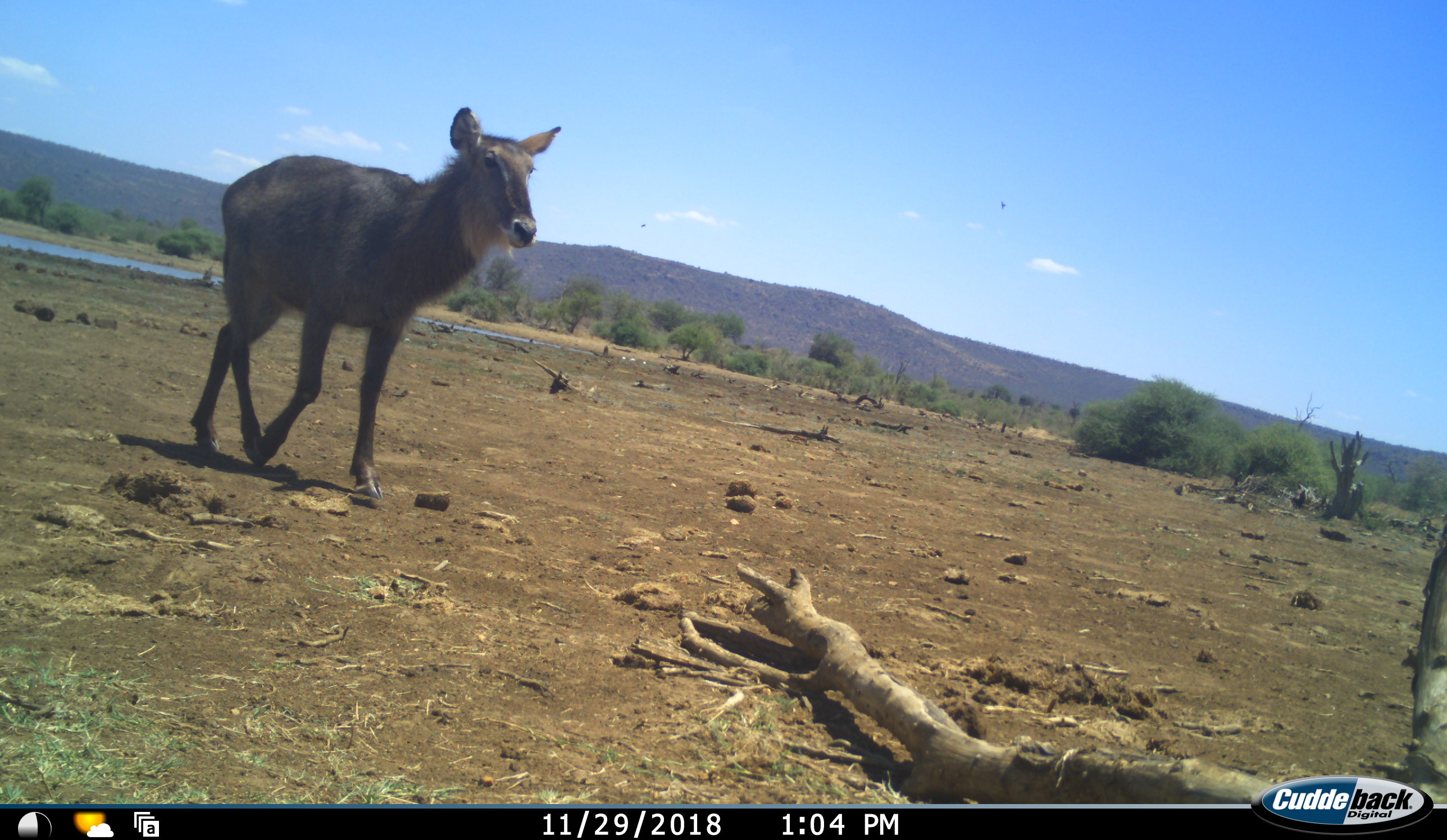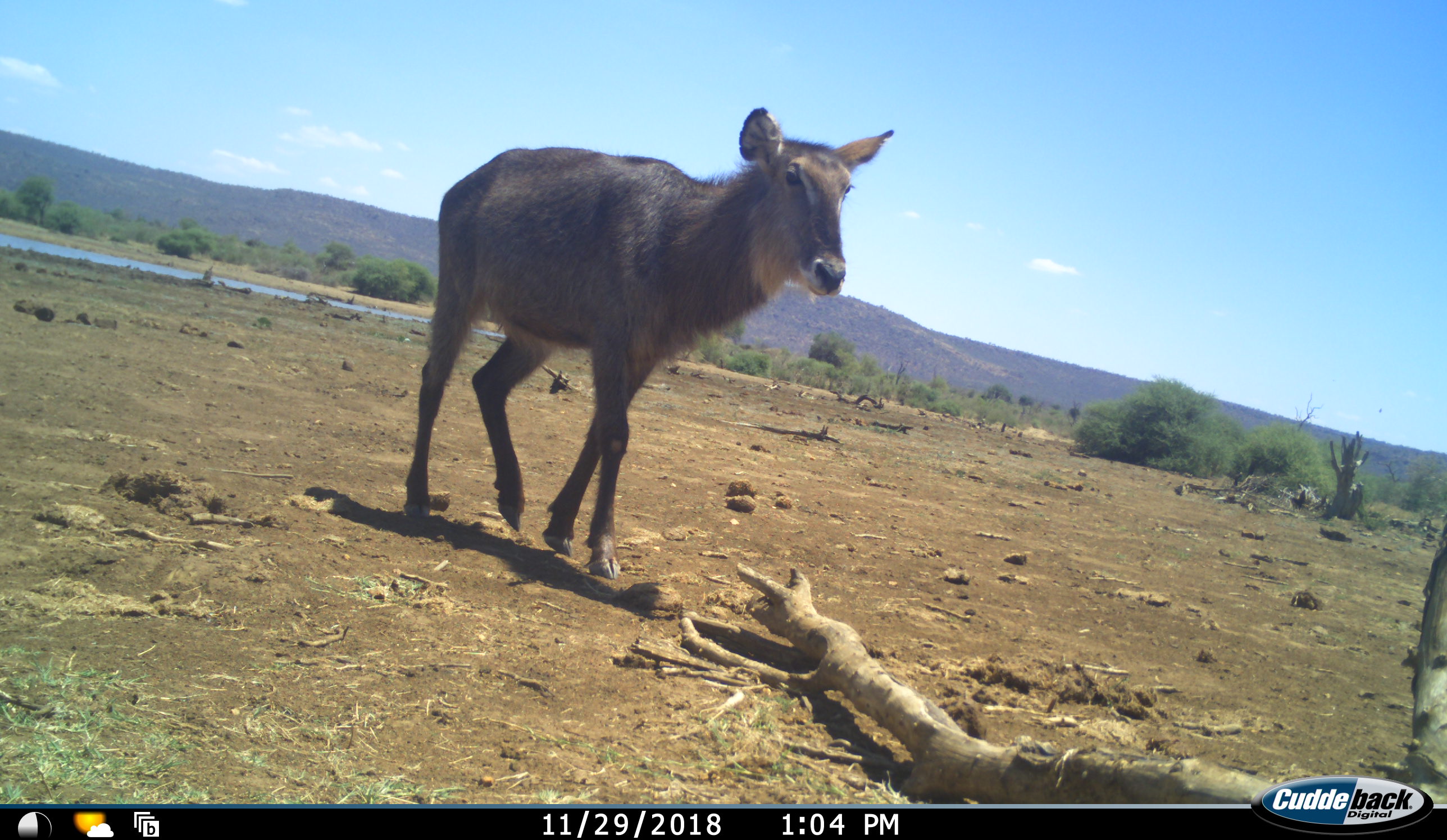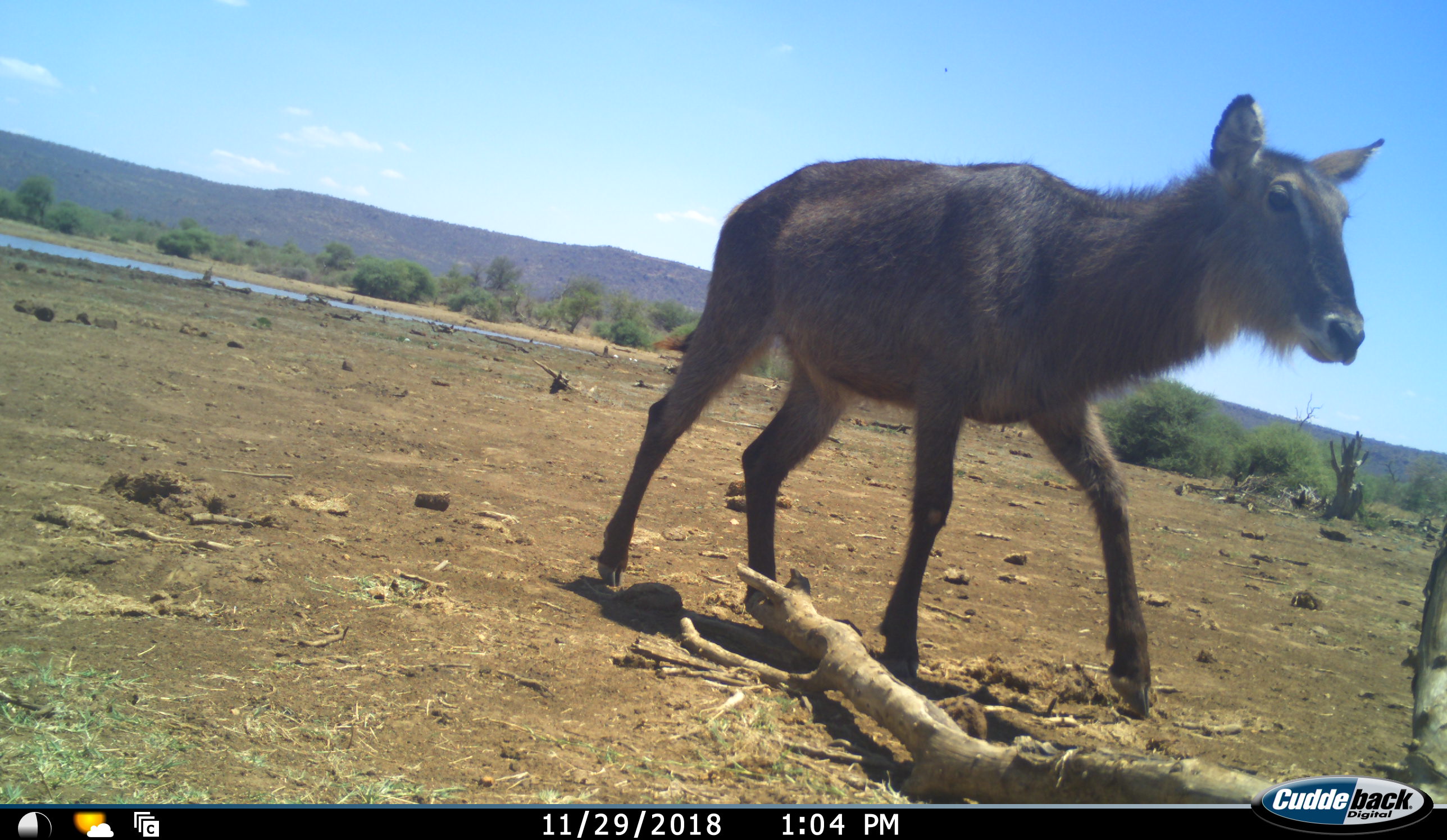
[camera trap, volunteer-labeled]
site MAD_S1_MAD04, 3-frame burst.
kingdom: Animalia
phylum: Chordata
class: Mammalia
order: Artiodactyla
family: Bovidae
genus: Kobus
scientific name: Kobus ellipsiprymnus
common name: waterbuck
Waterbuck (Kobus ellipsiprymnus), count 1. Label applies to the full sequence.